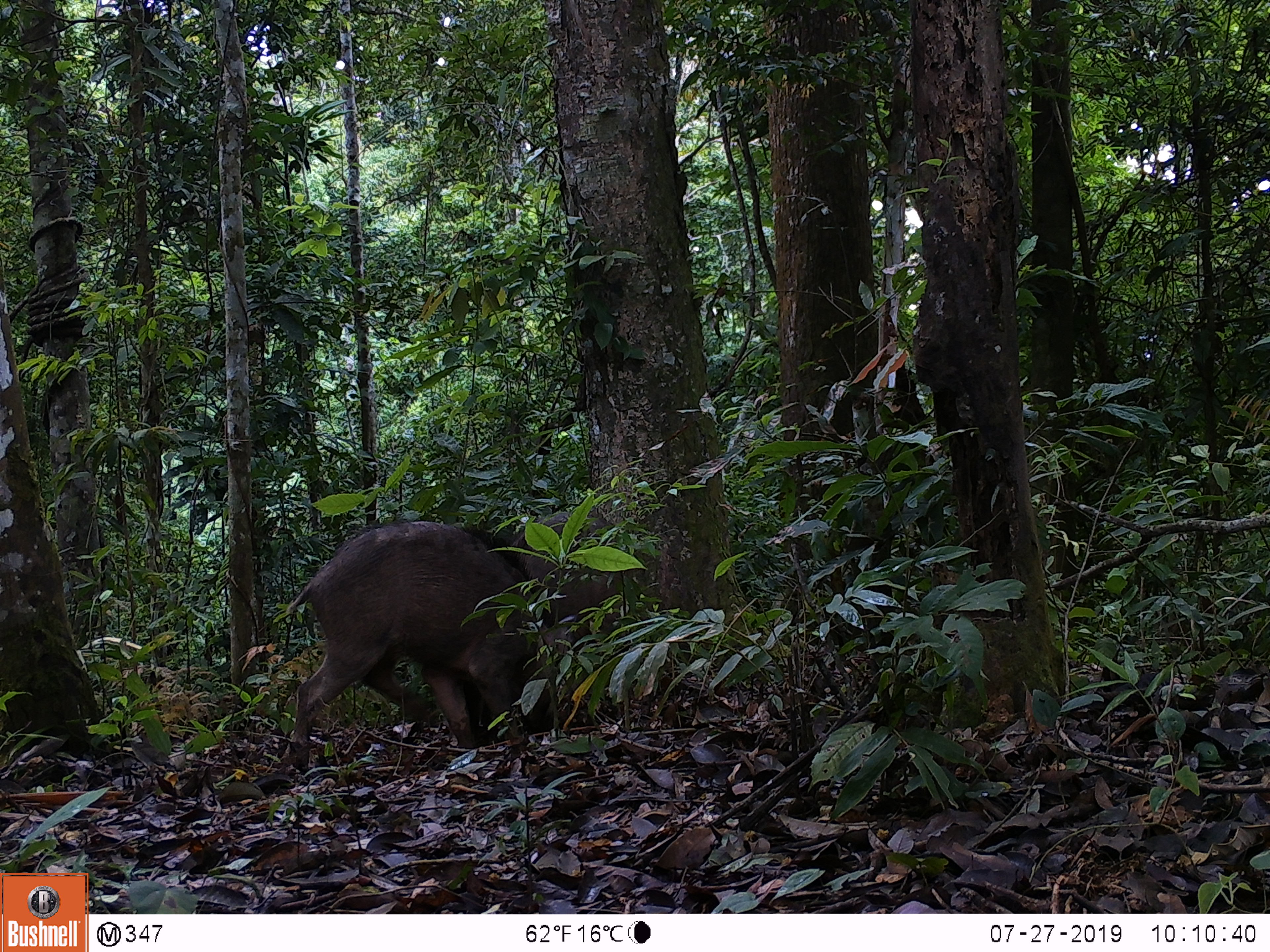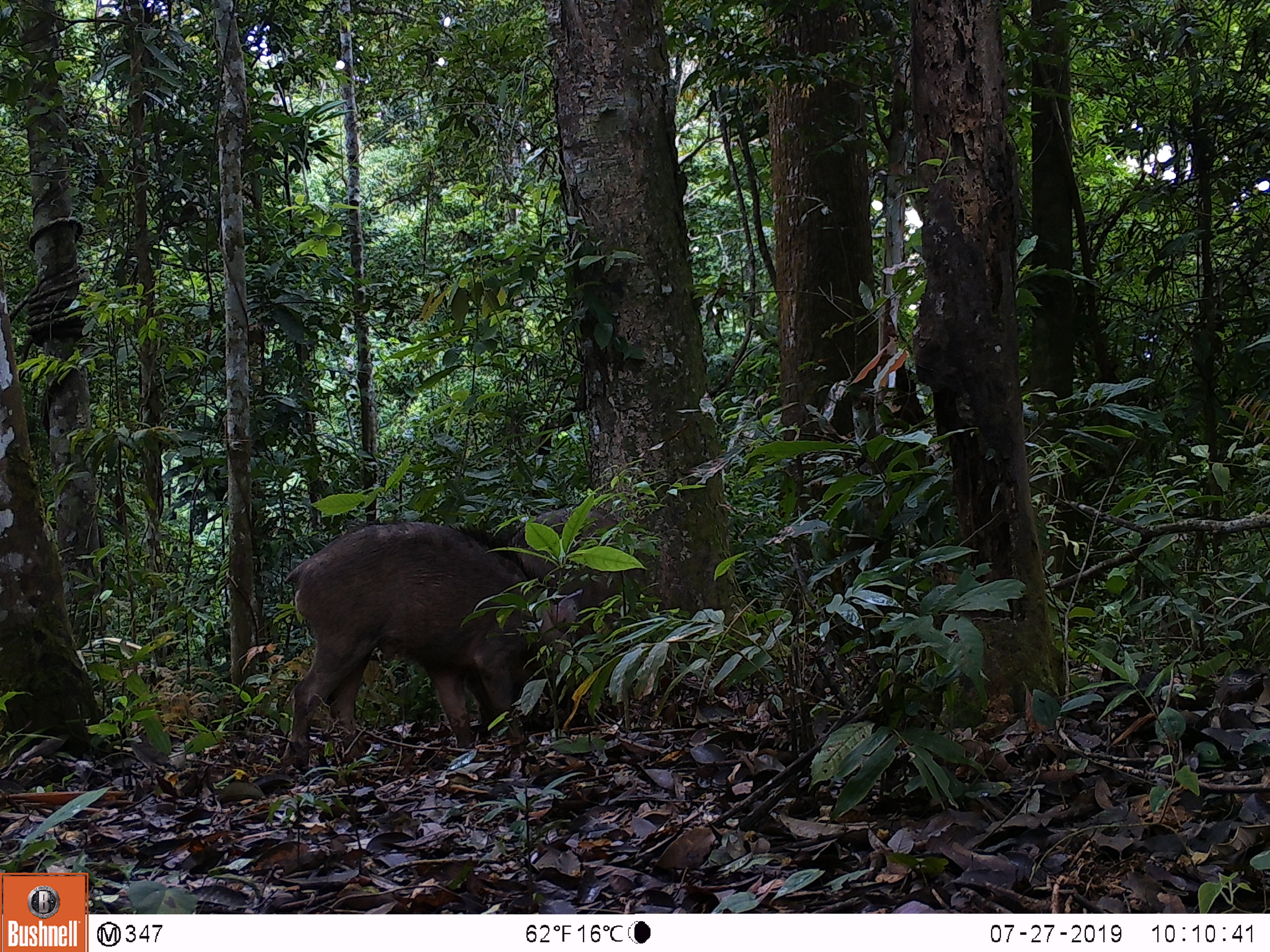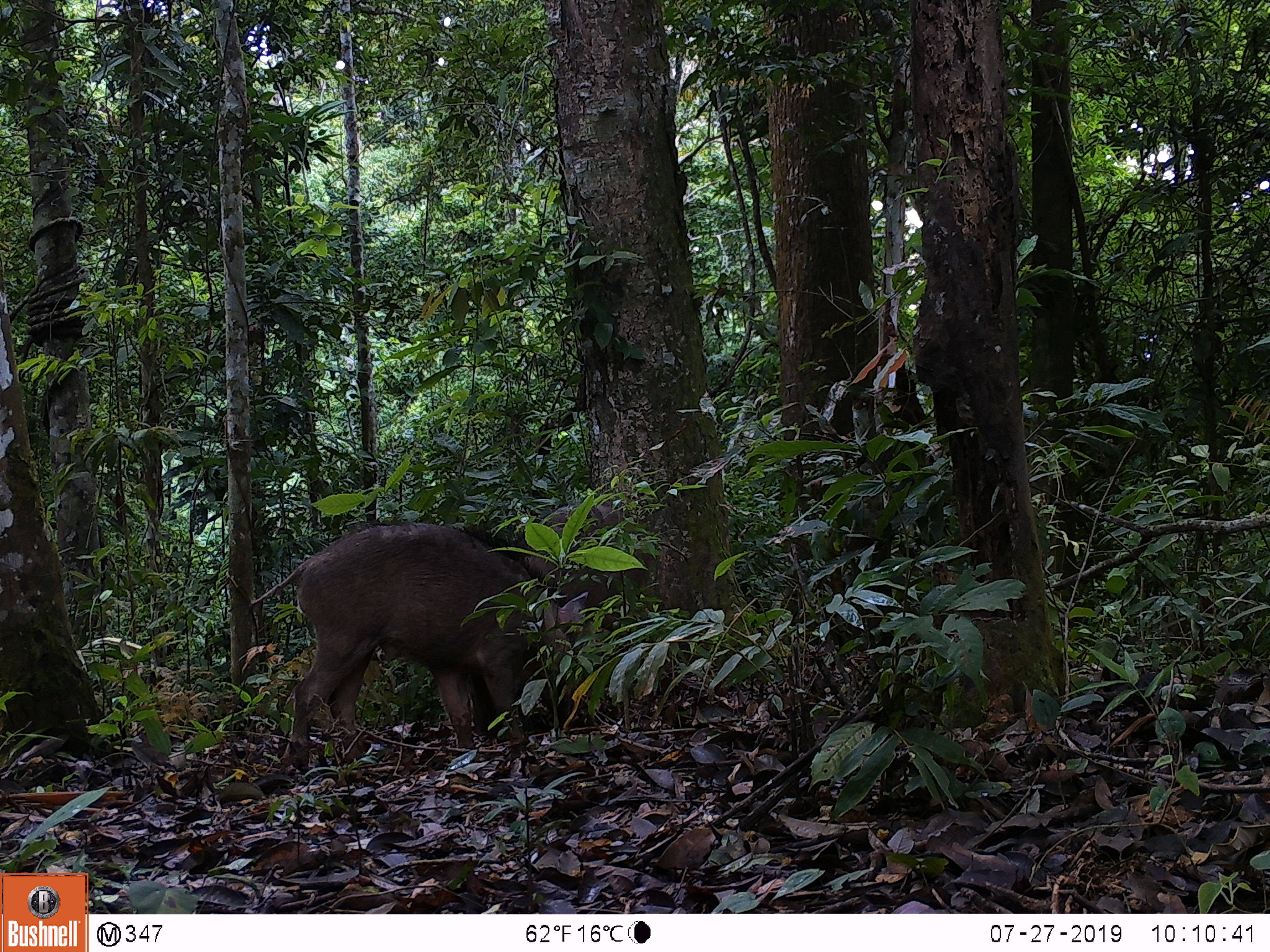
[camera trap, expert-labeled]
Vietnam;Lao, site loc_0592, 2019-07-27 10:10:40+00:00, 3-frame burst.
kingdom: Animalia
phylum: Chordata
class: Mammalia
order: Artiodactyla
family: Suidae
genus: Sus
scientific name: Sus scrofa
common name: eurasian wild pig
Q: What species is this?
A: Eurasian wild pig (Sus scrofa).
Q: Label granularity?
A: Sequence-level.